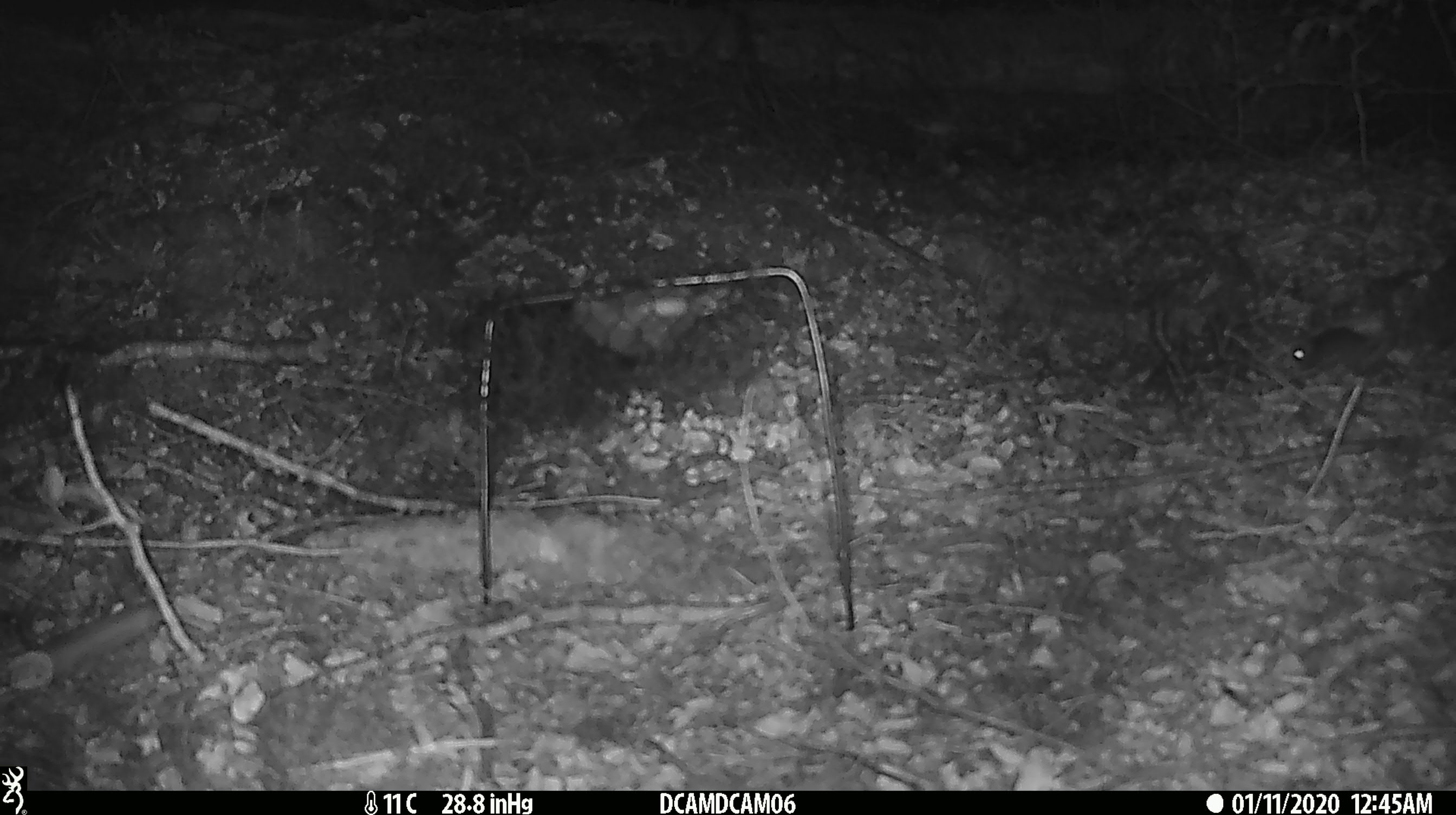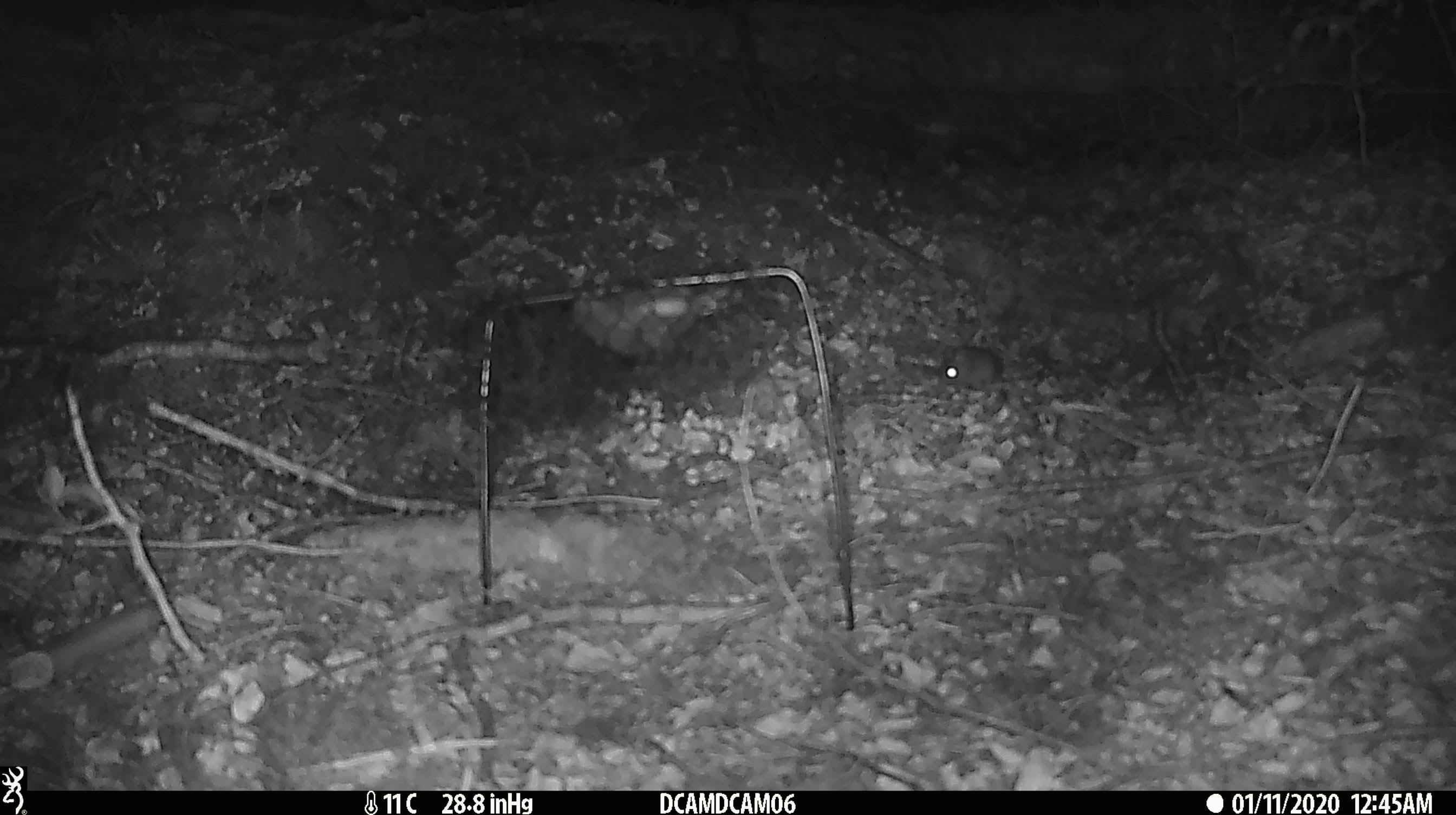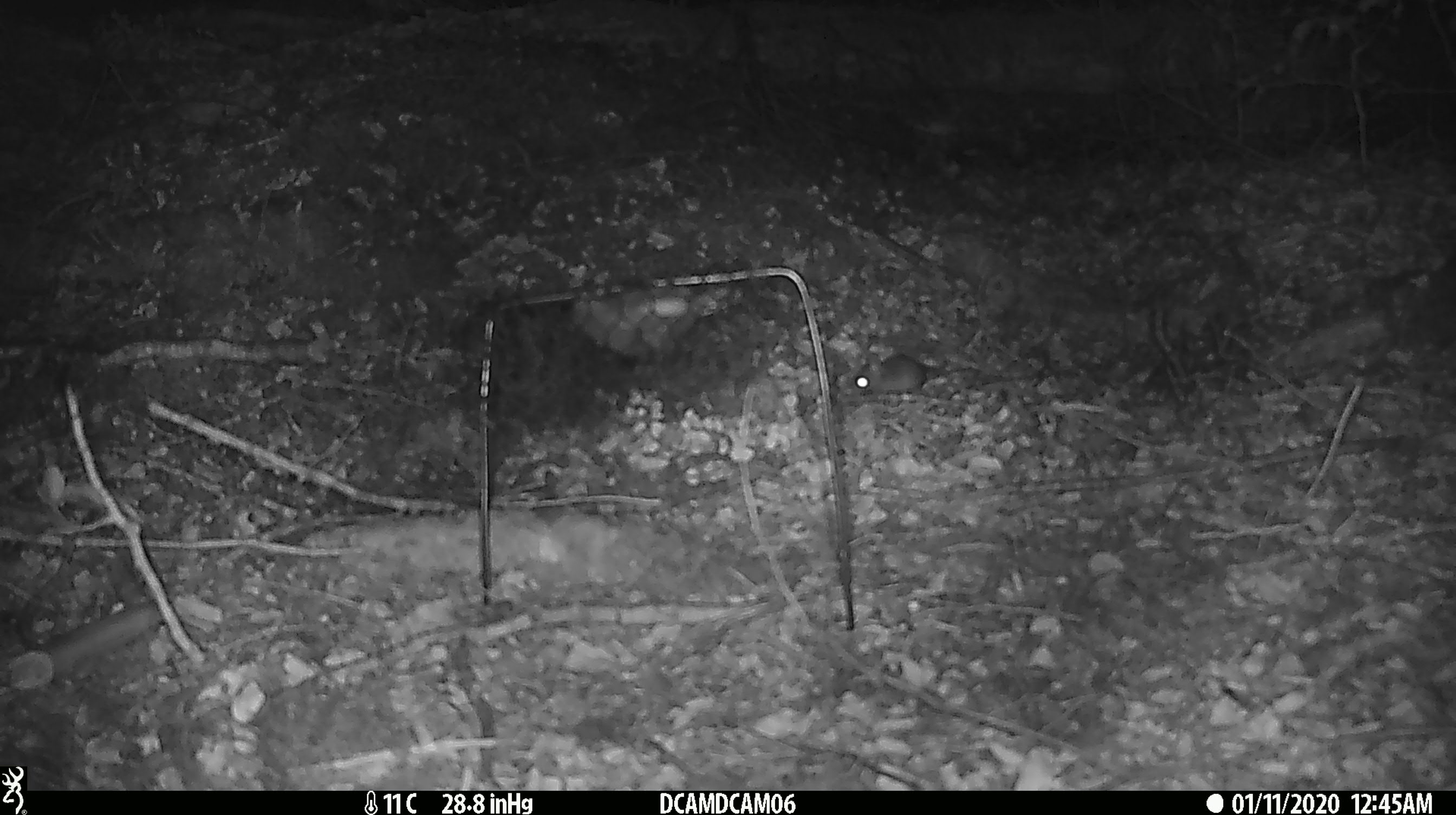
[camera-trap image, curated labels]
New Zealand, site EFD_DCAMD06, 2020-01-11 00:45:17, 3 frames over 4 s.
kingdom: Animalia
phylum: Chordata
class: Mammalia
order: Rodentia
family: Muridae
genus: Mus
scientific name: Mus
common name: mouse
Mouse (Mus).